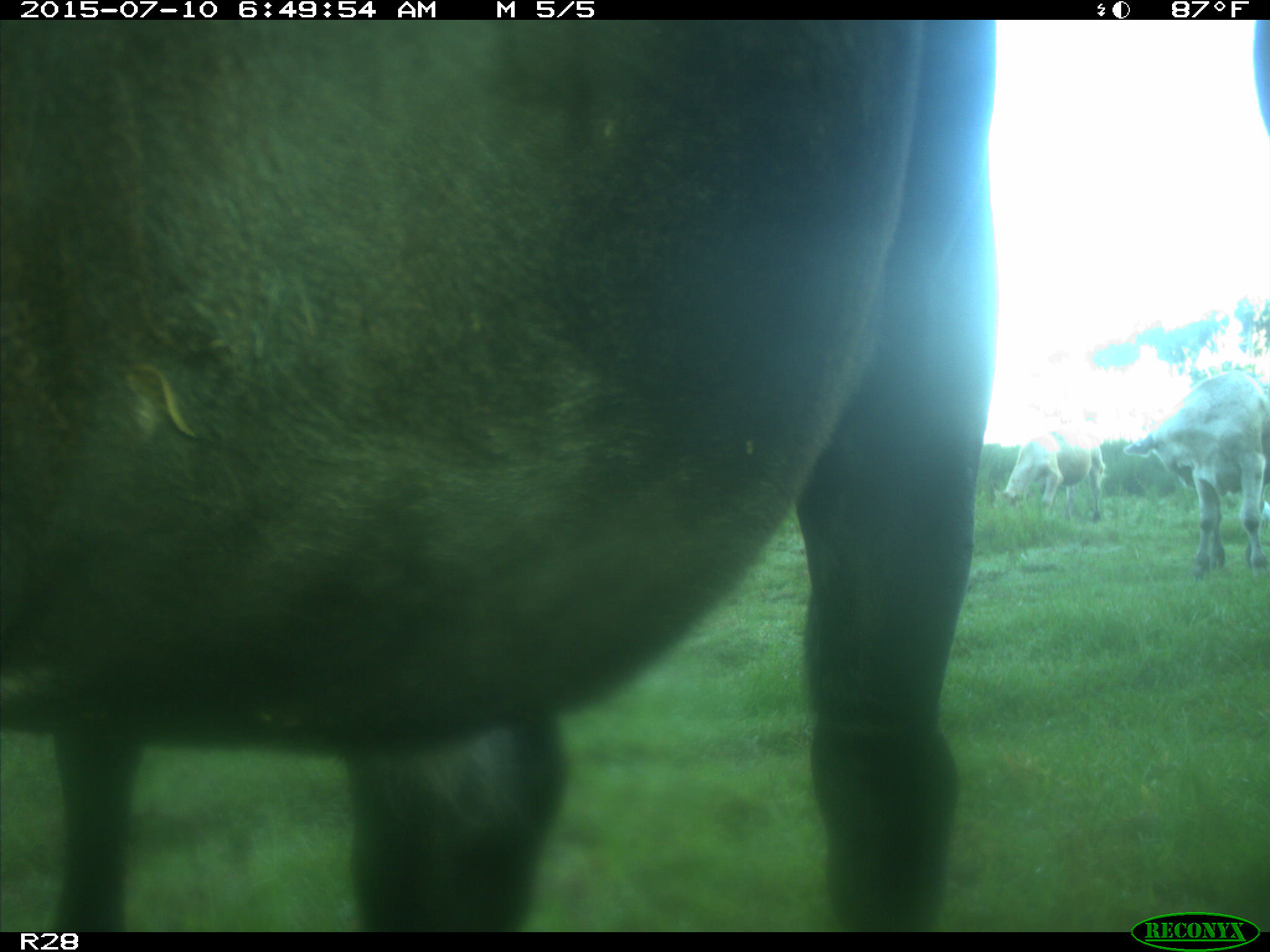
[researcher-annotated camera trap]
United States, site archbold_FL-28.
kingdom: Animalia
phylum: Chordata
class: Mammalia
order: Artiodactyla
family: Bovidae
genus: Bos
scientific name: Bos taurus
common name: domestic cow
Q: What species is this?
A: Bos taurus (domestic cow).